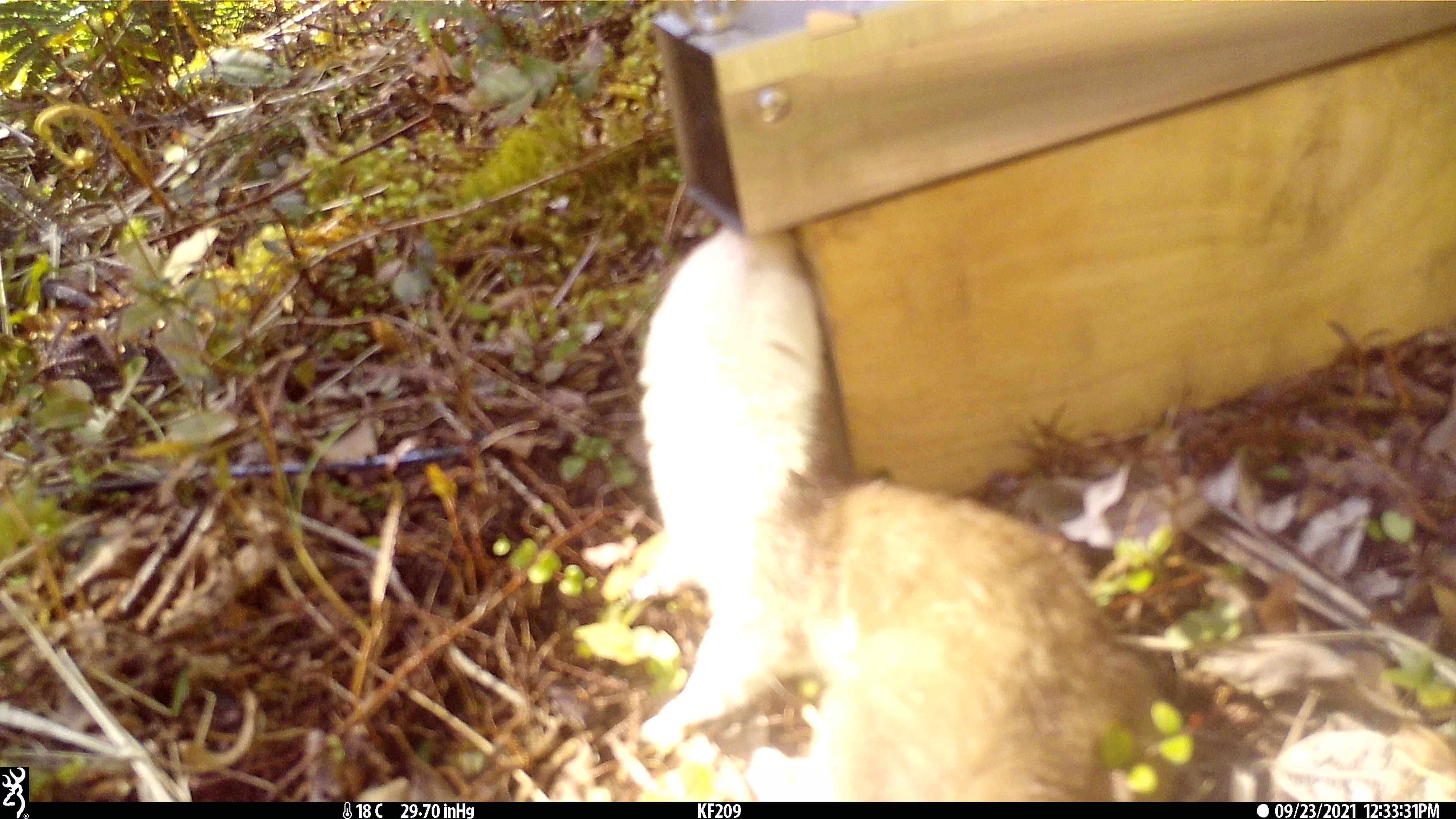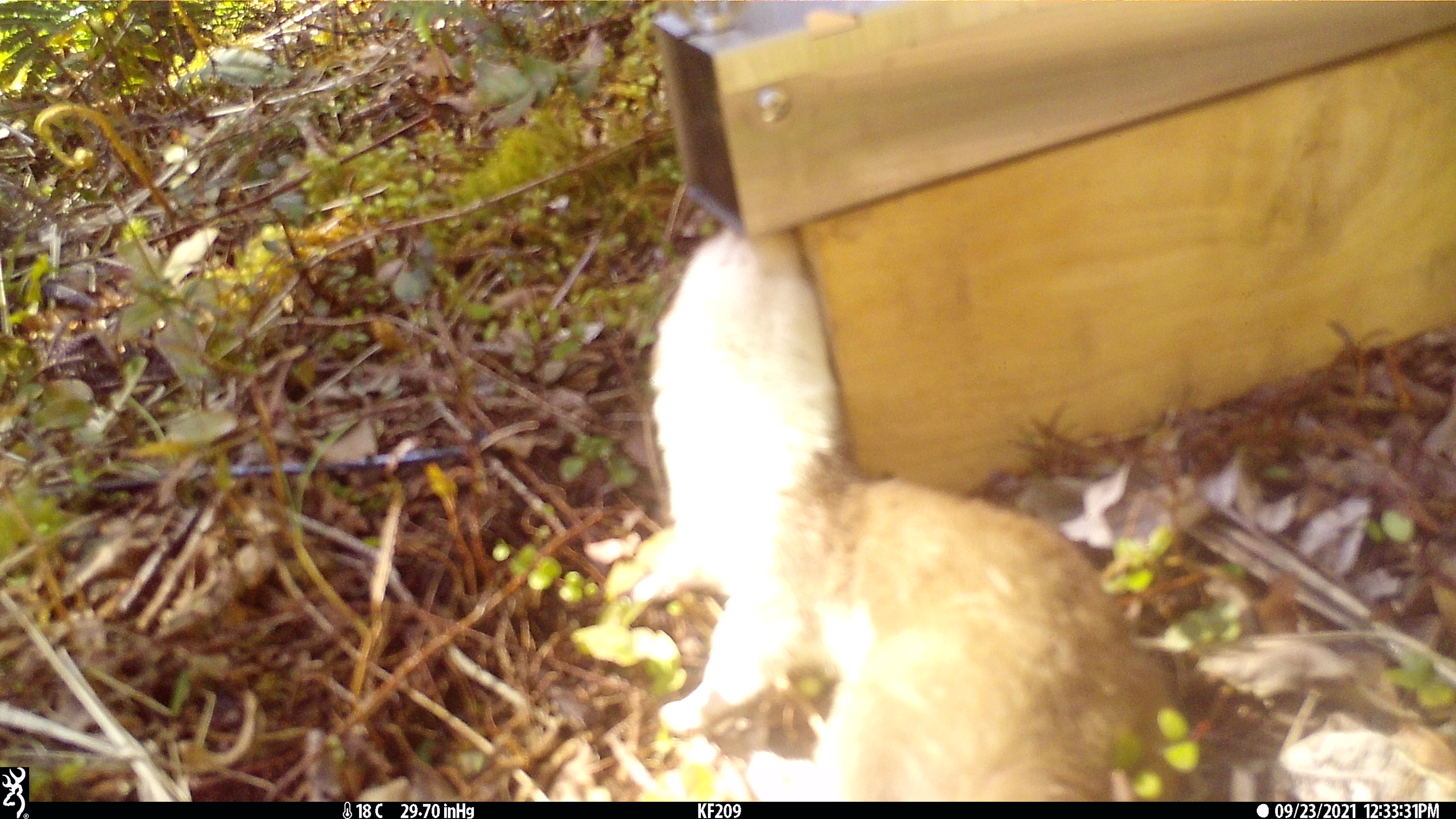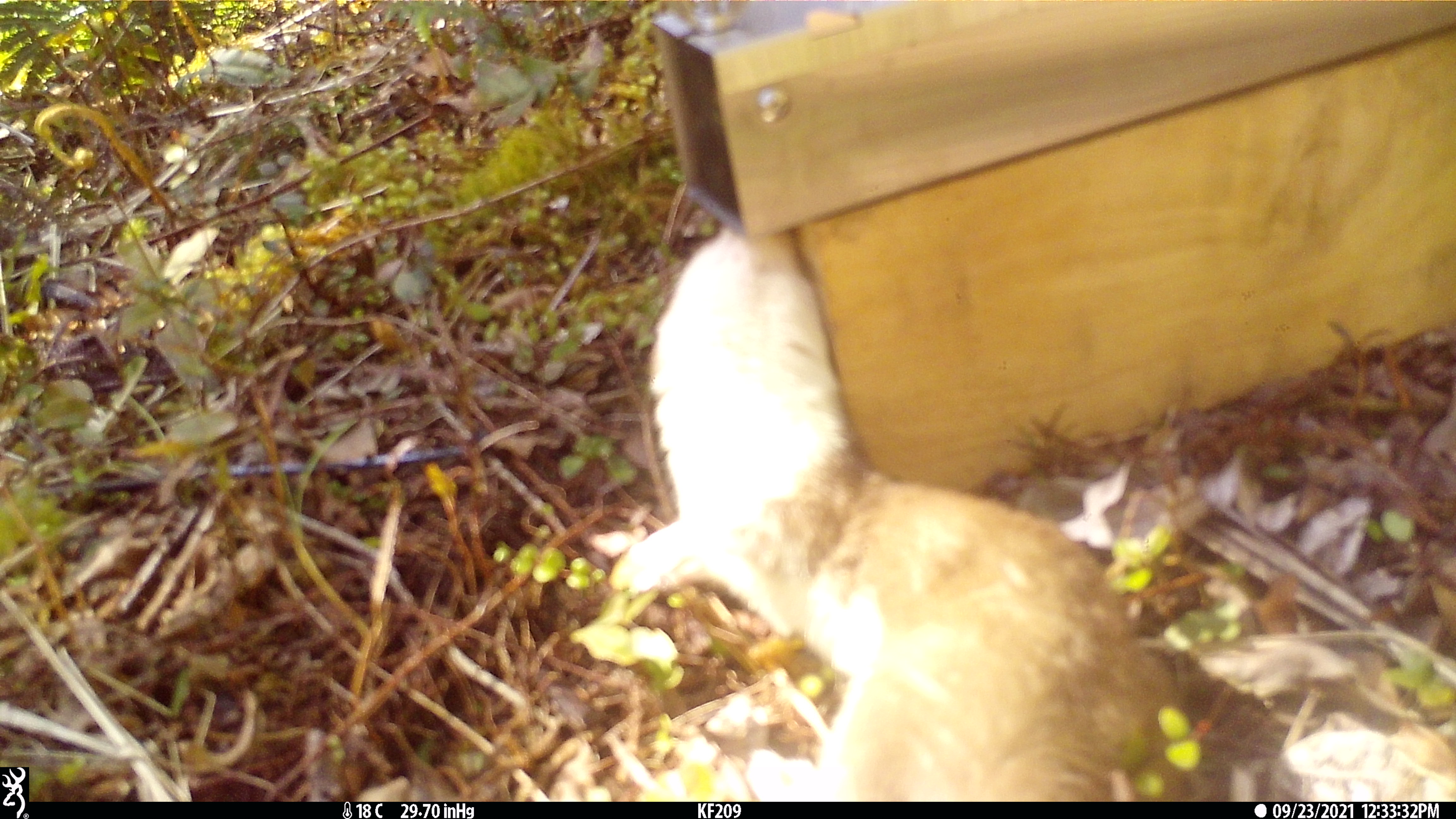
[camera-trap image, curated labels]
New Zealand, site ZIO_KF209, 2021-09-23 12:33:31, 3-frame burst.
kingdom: Animalia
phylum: Chordata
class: Mammalia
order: Carnivora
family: Mustelidae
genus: Mustela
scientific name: Mustela erminea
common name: stoat